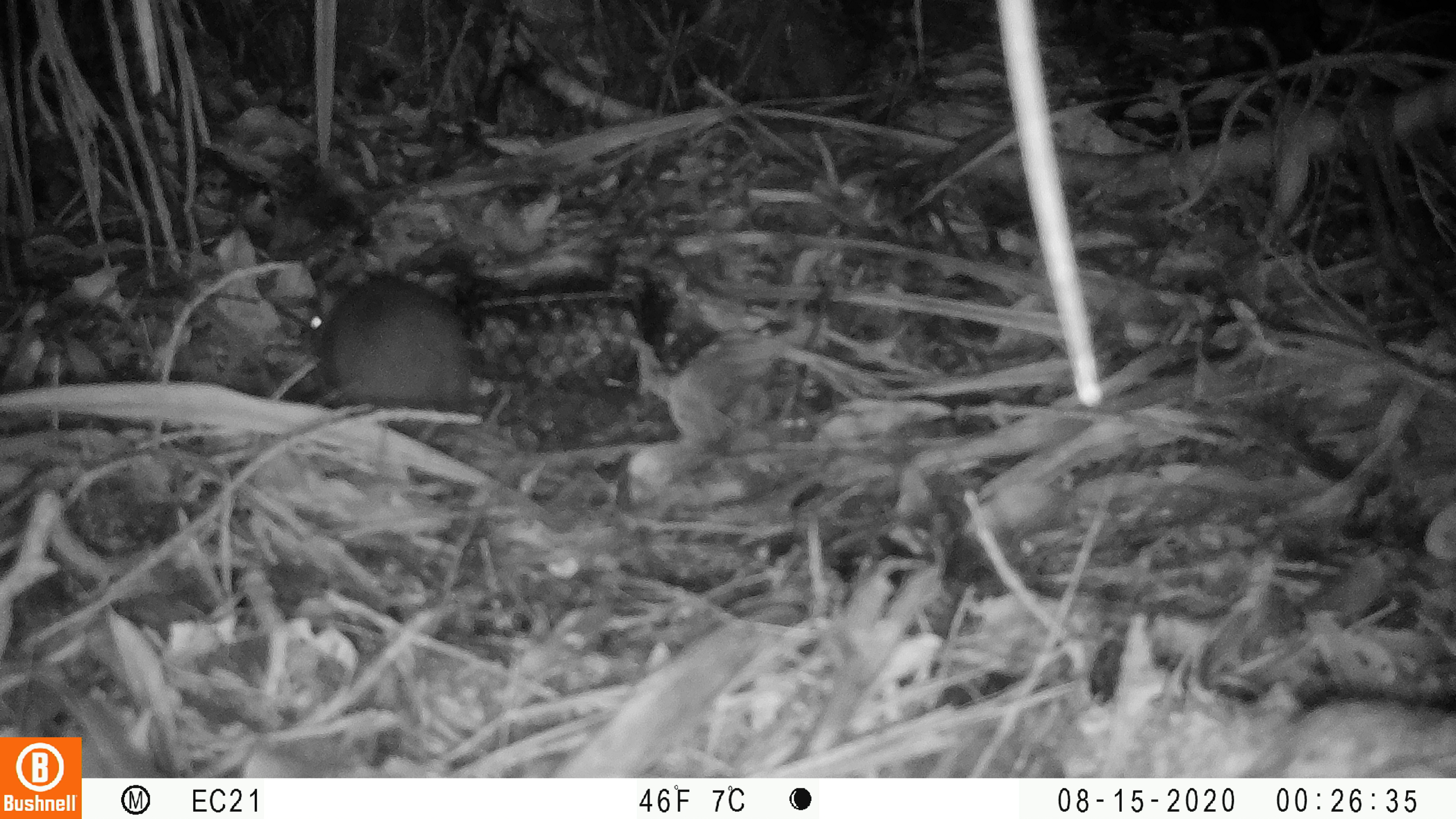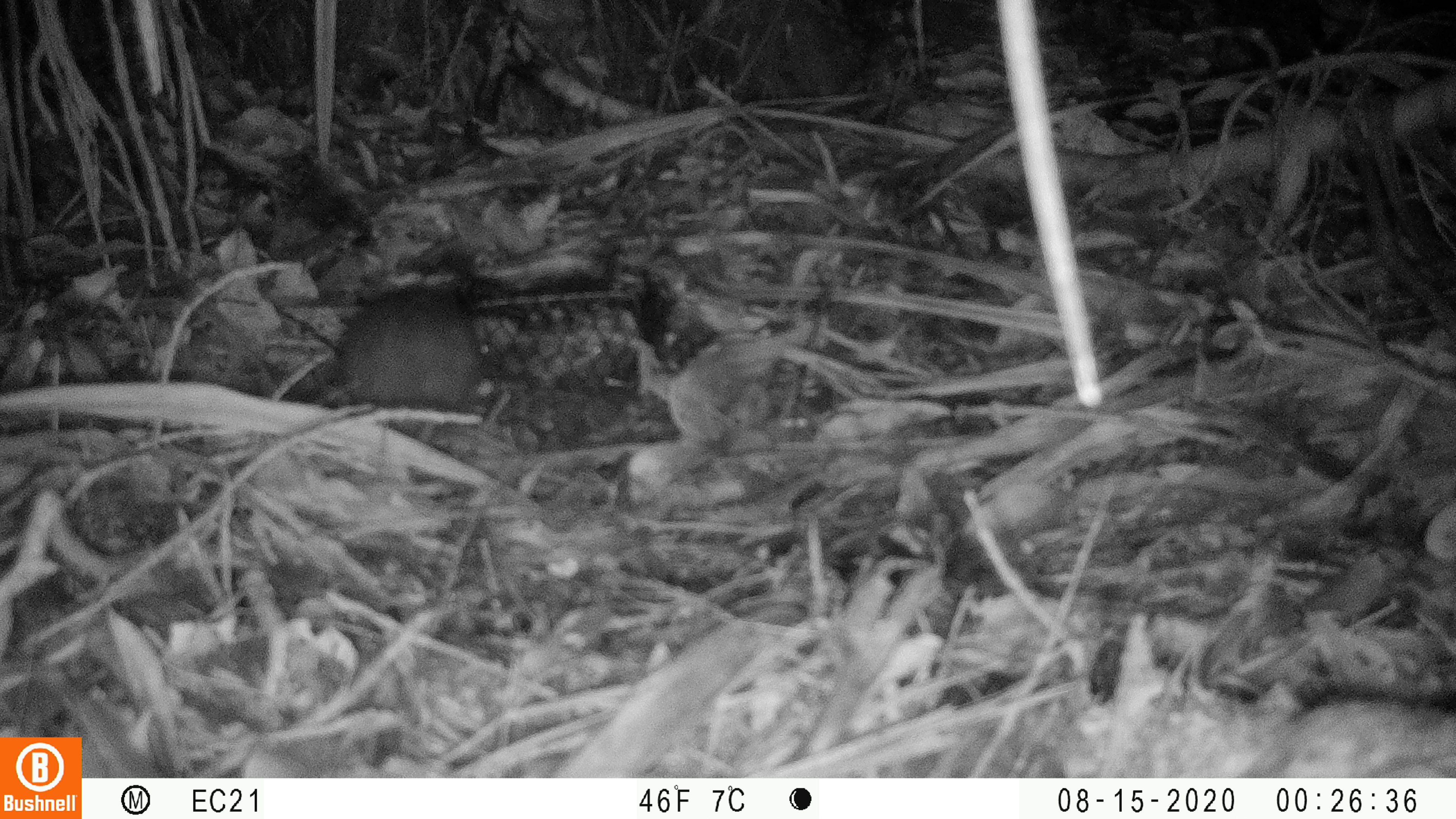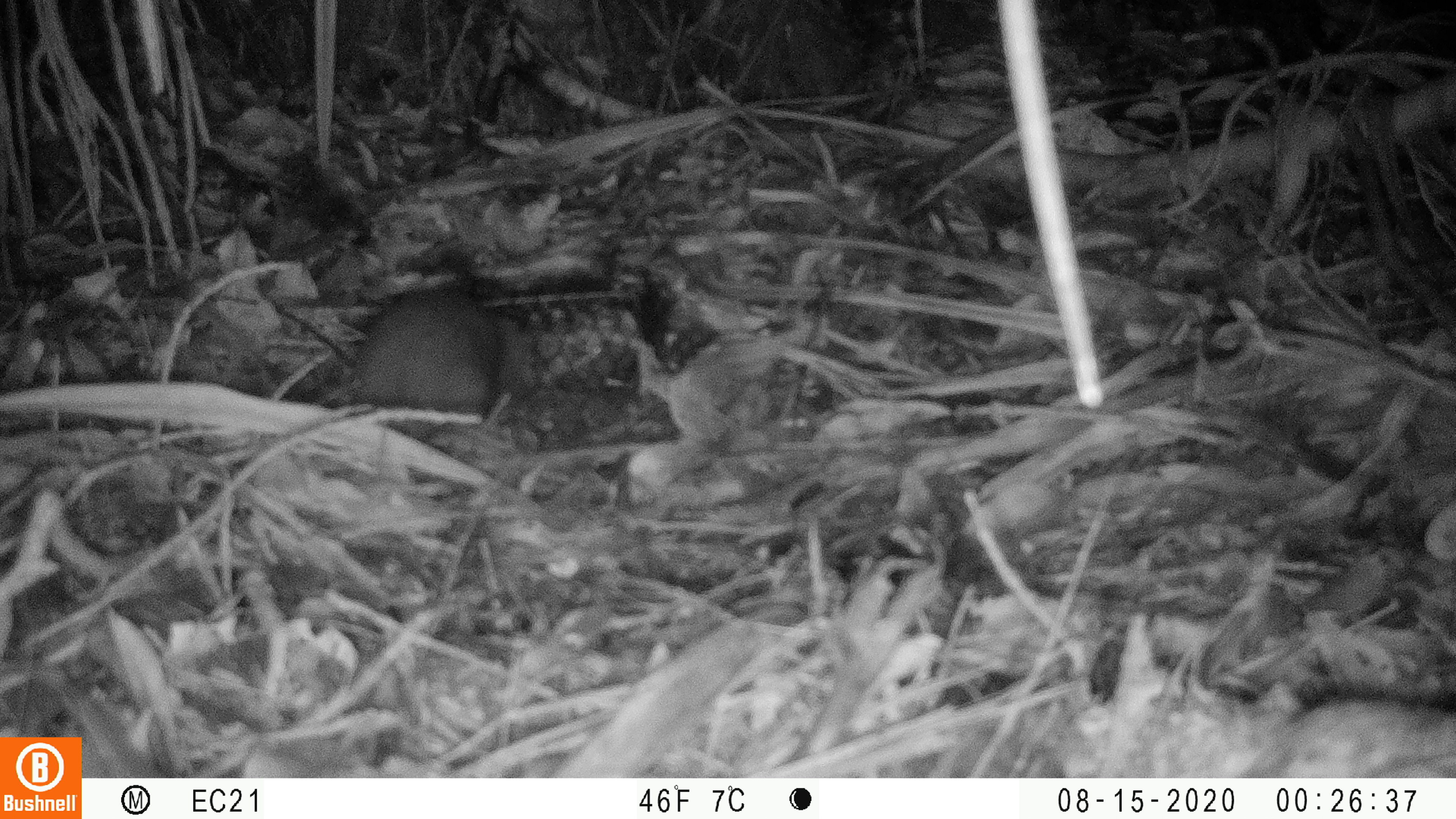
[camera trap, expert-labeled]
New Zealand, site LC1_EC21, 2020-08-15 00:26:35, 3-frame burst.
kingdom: Animalia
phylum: Chordata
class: Mammalia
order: Rodentia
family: Muridae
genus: Rattus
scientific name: Rattus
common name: rat